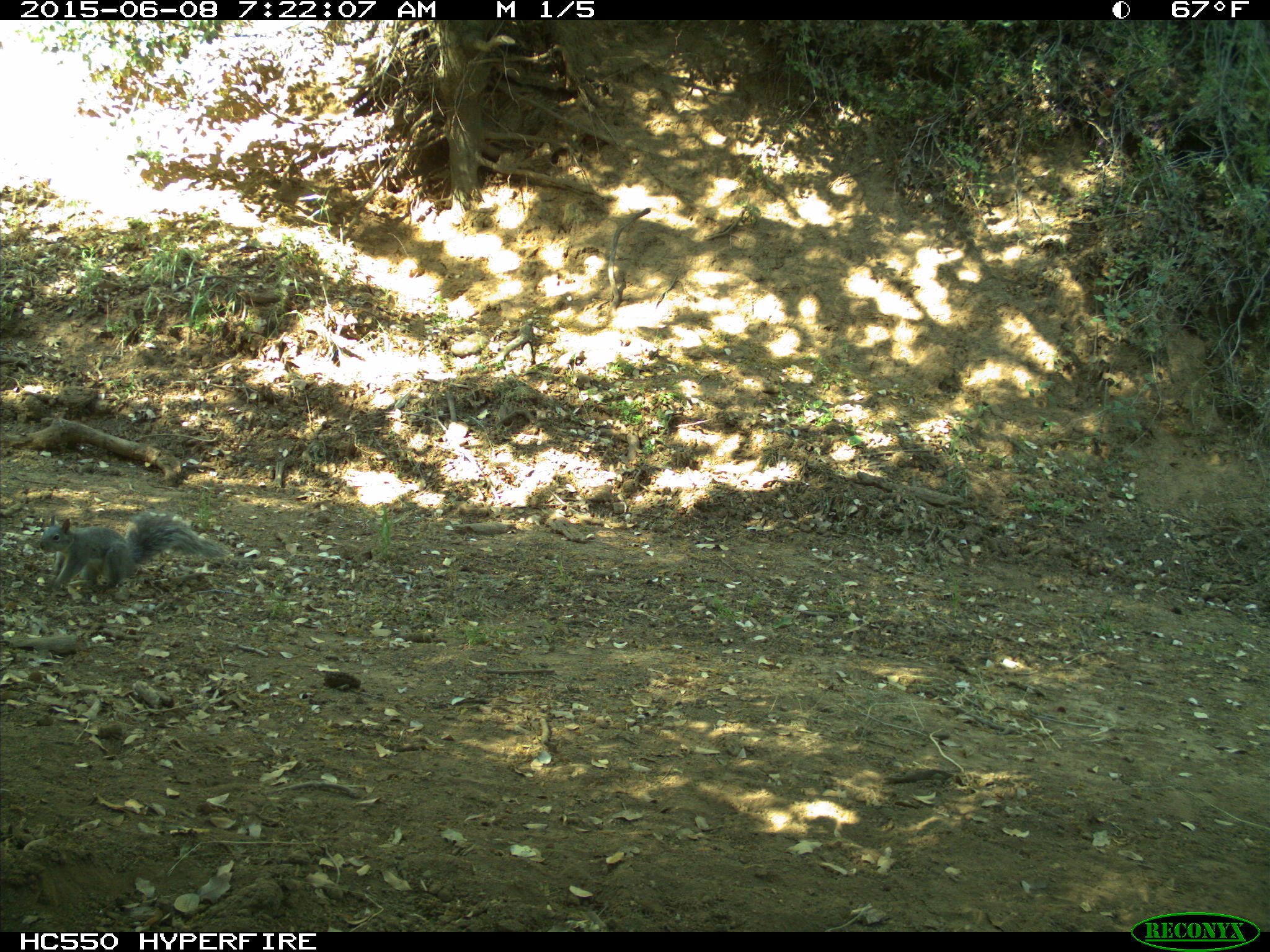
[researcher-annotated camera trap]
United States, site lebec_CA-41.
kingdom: Animalia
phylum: Chordata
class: Mammalia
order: Rodentia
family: Sciuridae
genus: Sciurus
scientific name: Sciurus carolinensis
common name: eastern gray squirrel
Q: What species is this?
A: Sciurus carolinensis (eastern gray squirrel).